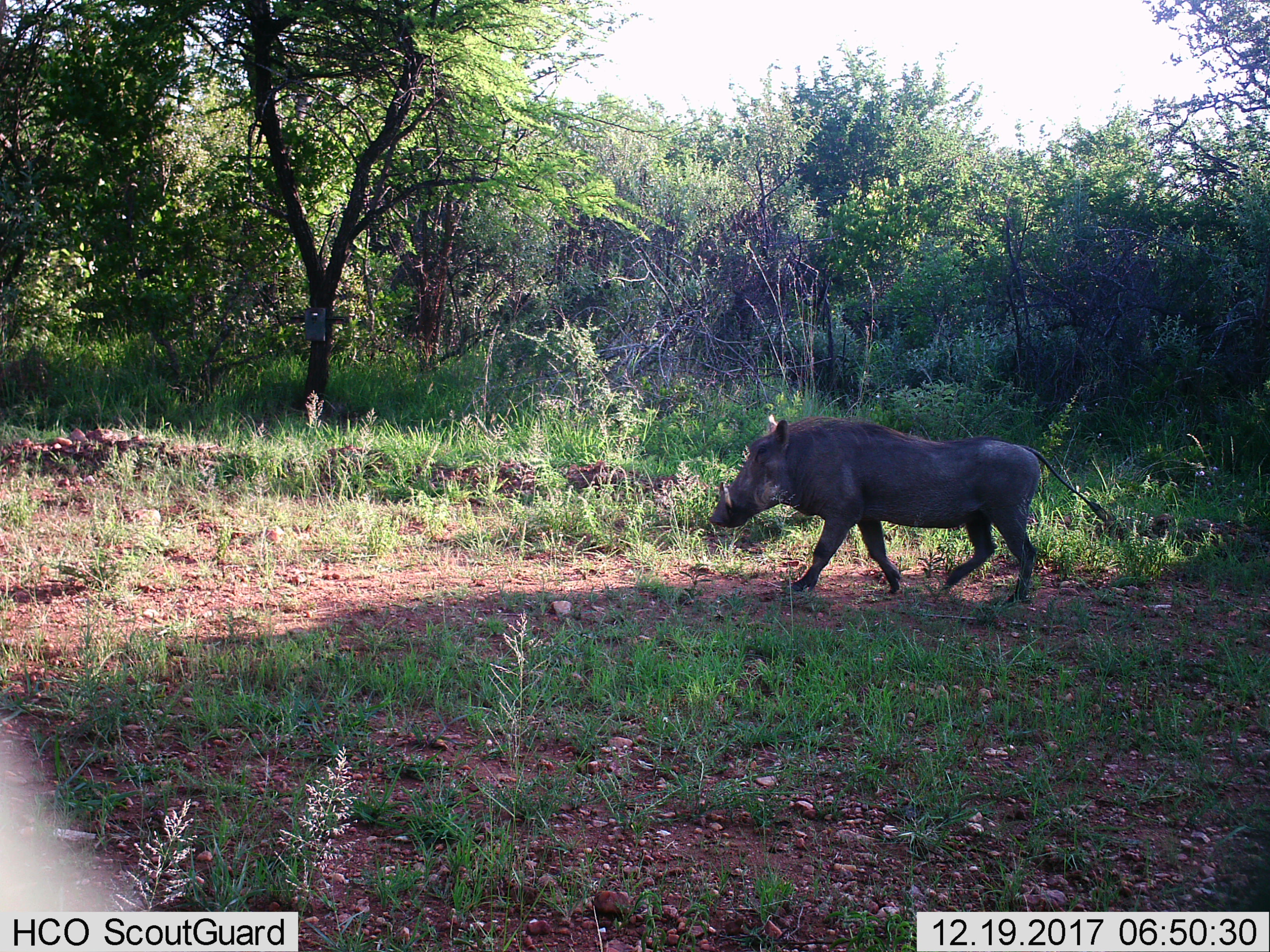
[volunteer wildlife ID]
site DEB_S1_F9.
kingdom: Animalia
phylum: Chordata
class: Mammalia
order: Artiodactyla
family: Suidae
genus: Phacochoerus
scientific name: Phacochoerus africanus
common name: warthog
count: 1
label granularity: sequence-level